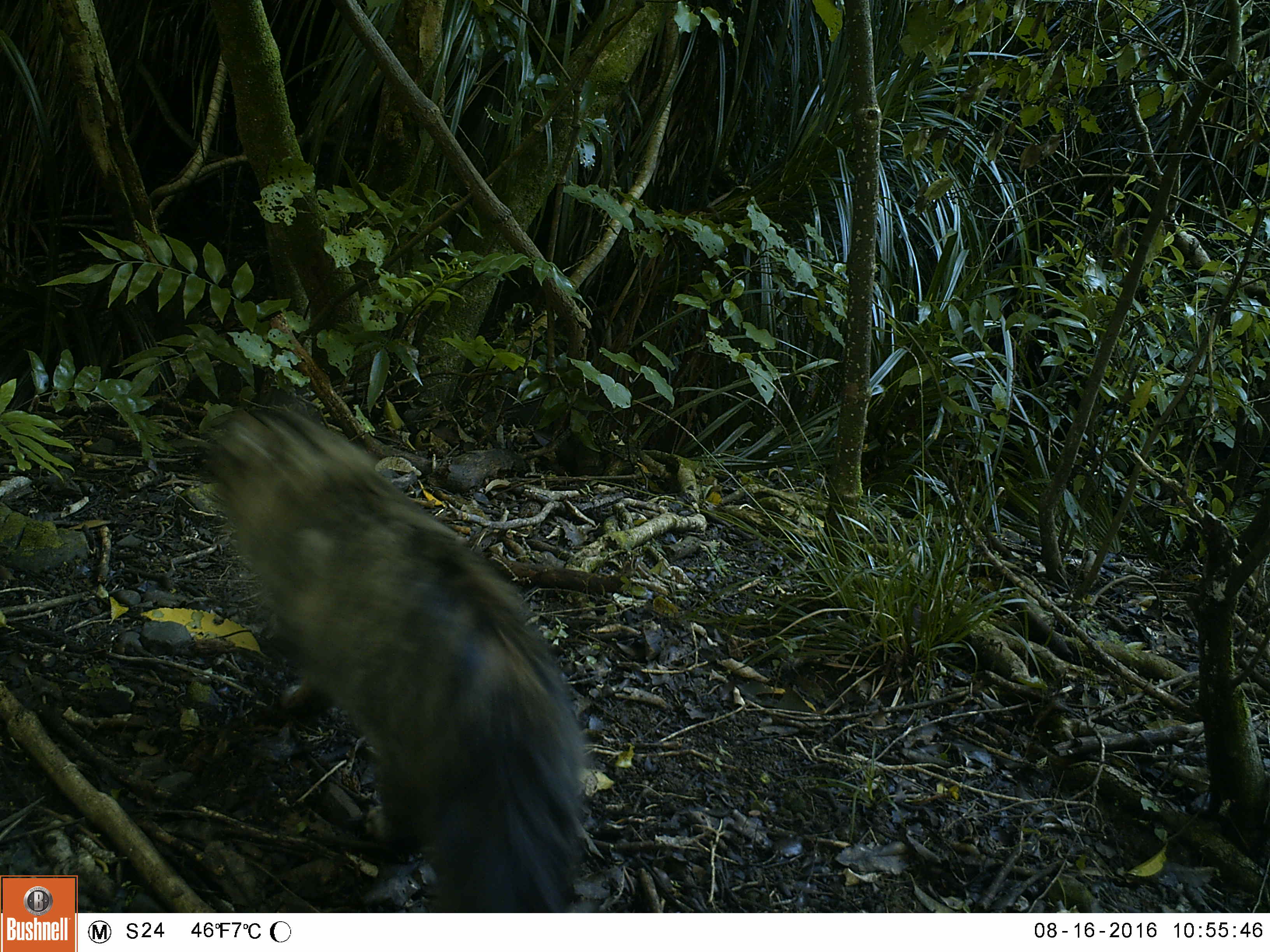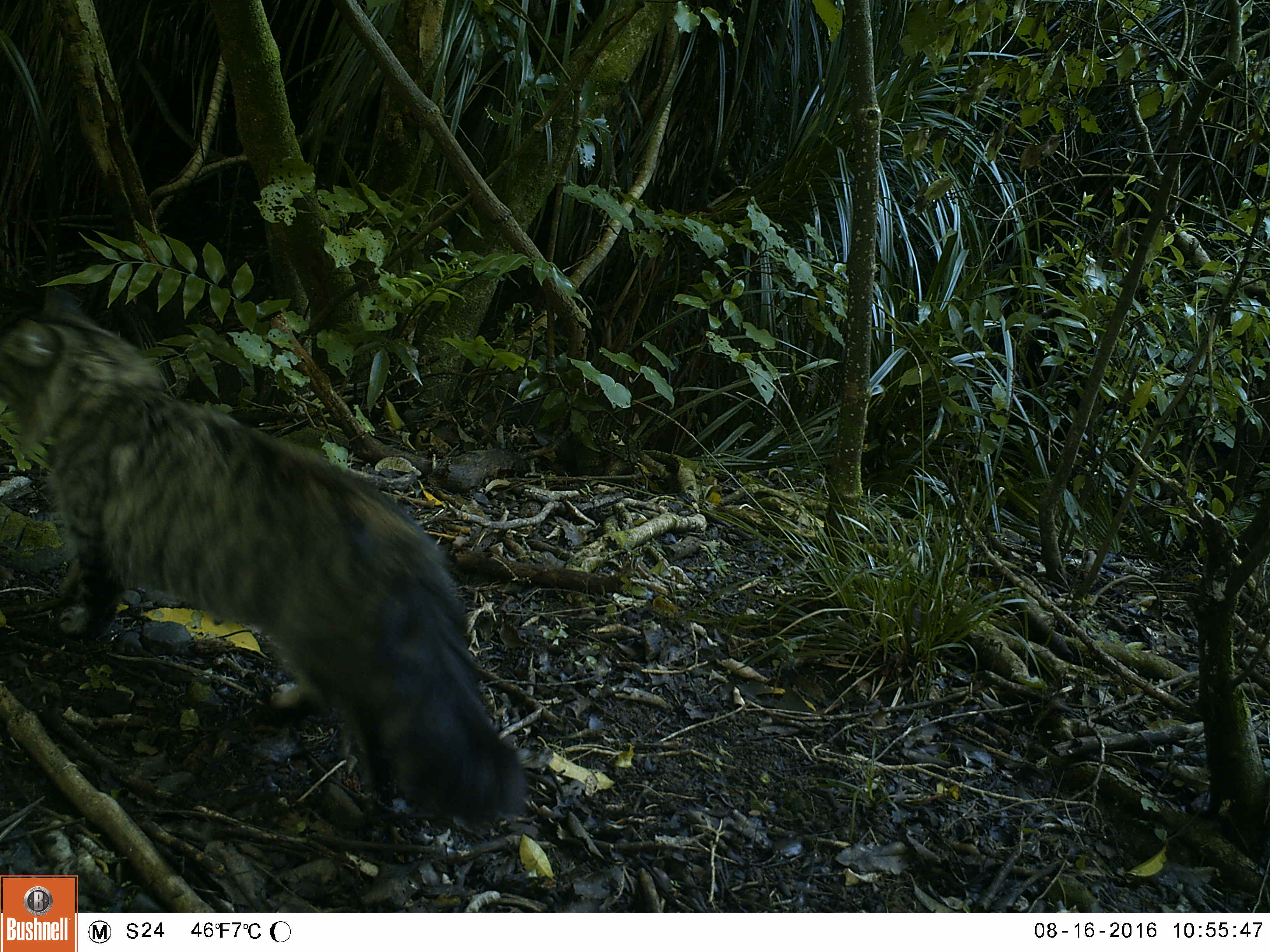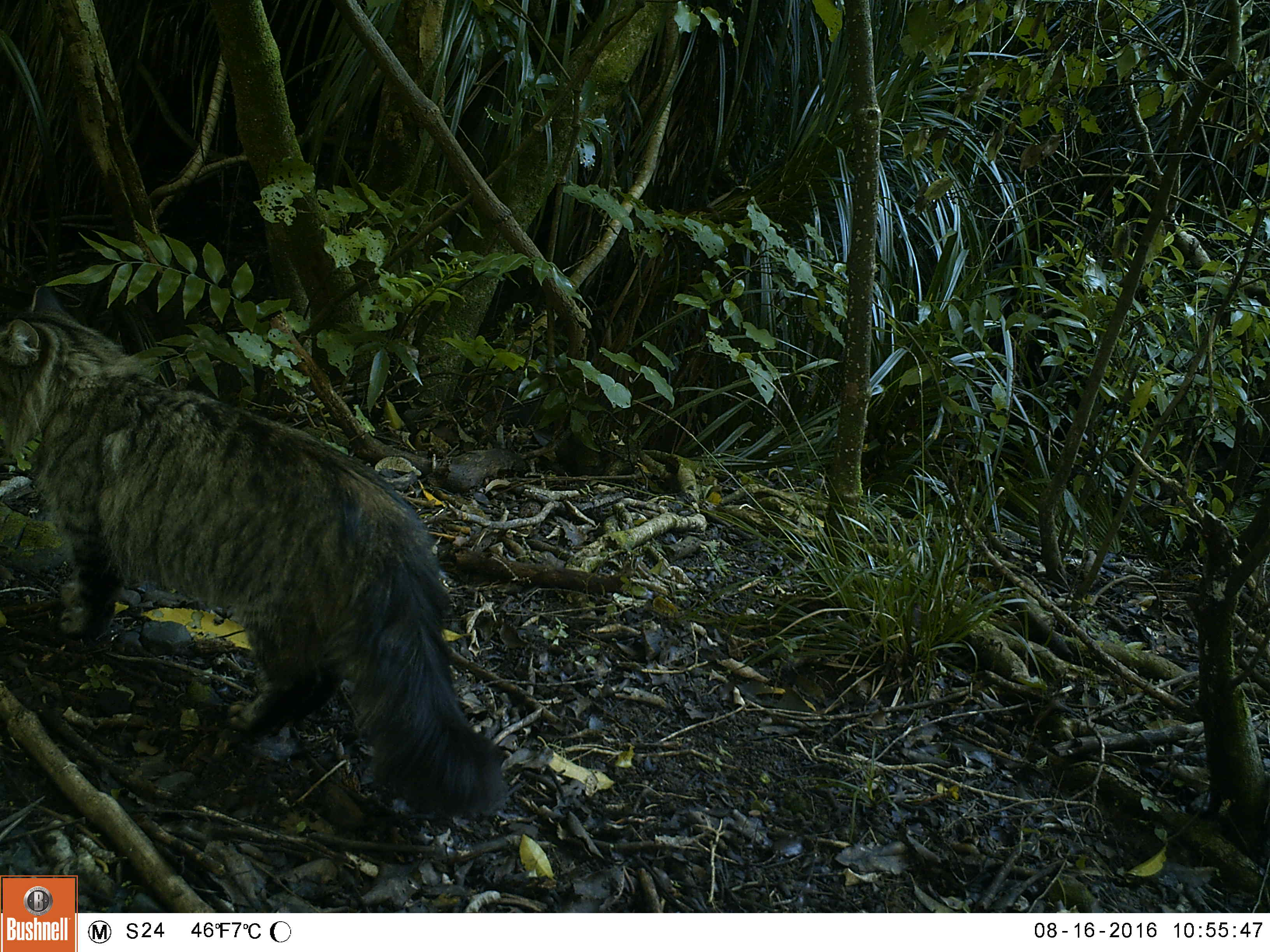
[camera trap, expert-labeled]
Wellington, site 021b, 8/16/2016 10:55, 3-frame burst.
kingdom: Animalia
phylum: Chordata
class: Mammalia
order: Carnivora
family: Felidae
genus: Felis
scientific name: Felis catus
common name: cat